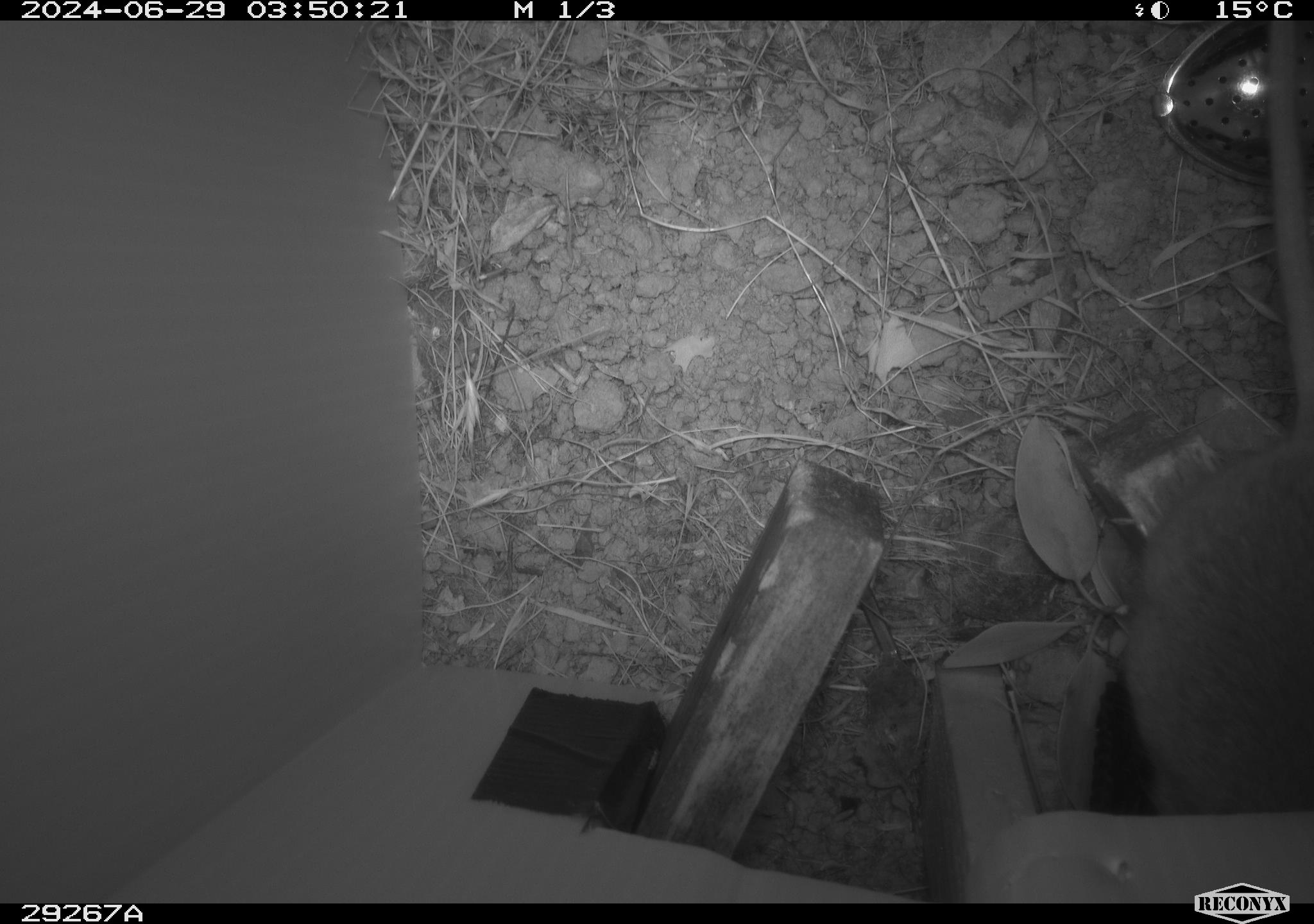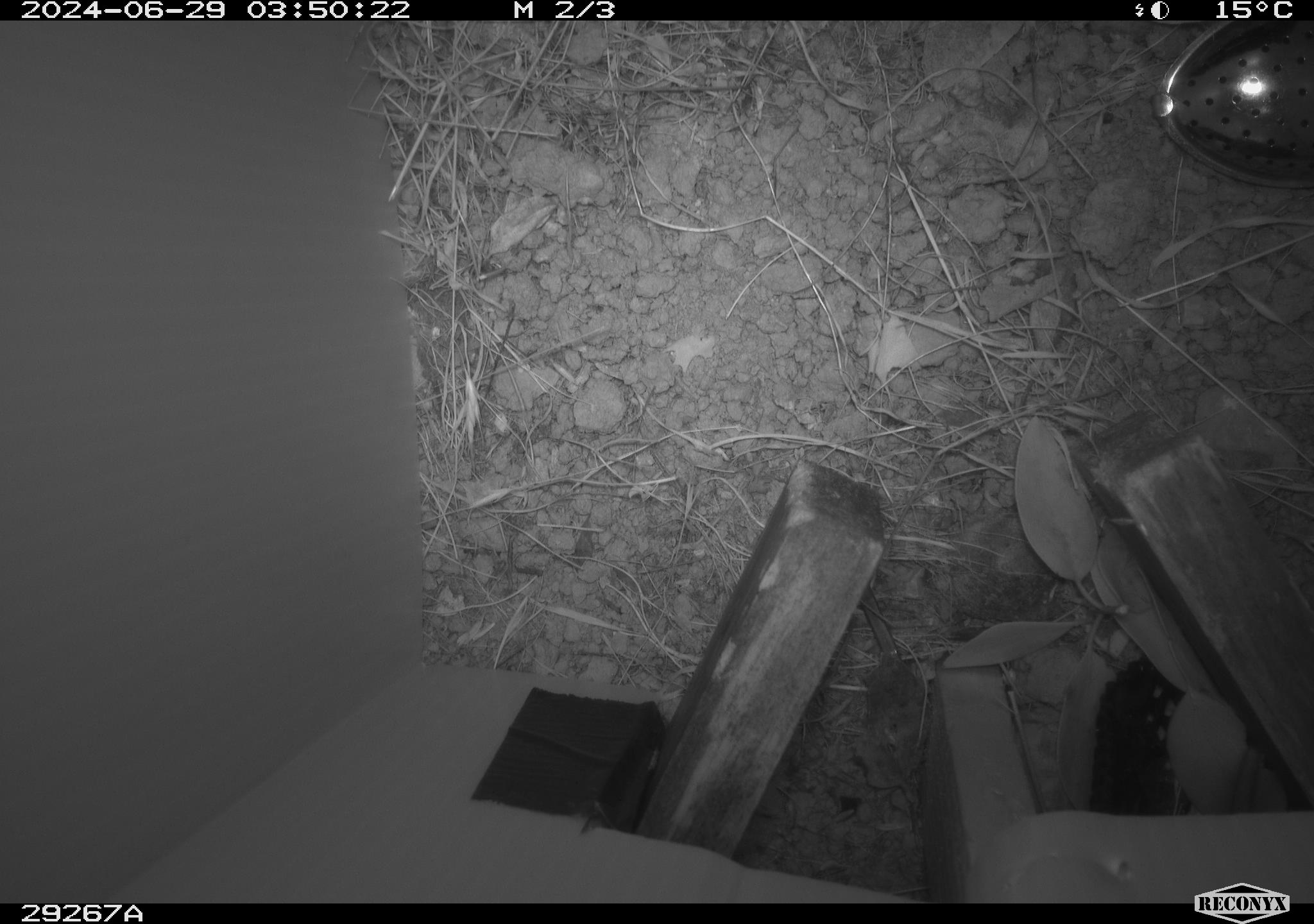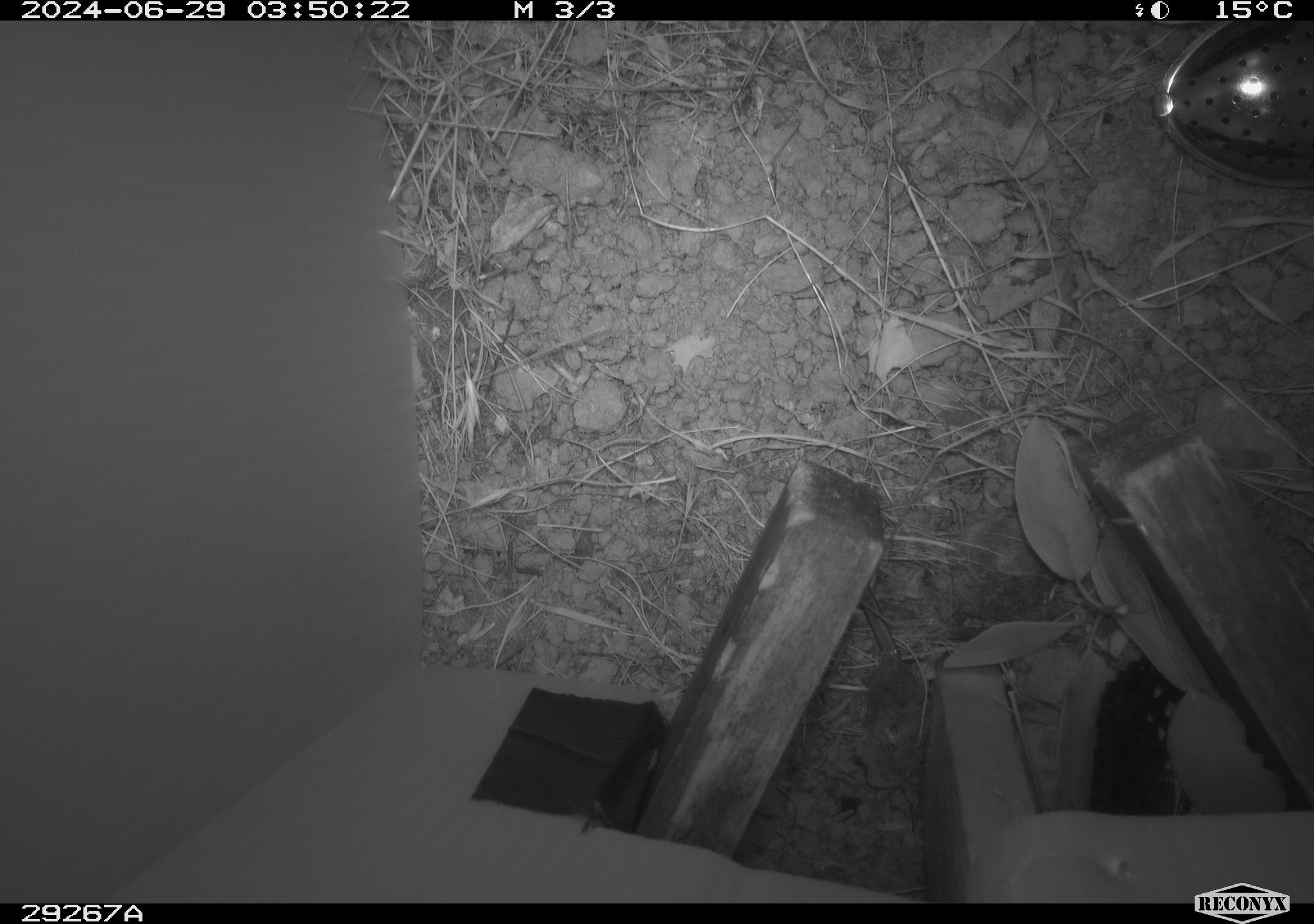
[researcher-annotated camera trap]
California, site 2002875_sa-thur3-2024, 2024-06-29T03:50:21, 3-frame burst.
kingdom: Animalia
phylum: Chordata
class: Mammalia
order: Rodentia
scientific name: Rodentia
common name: rodent